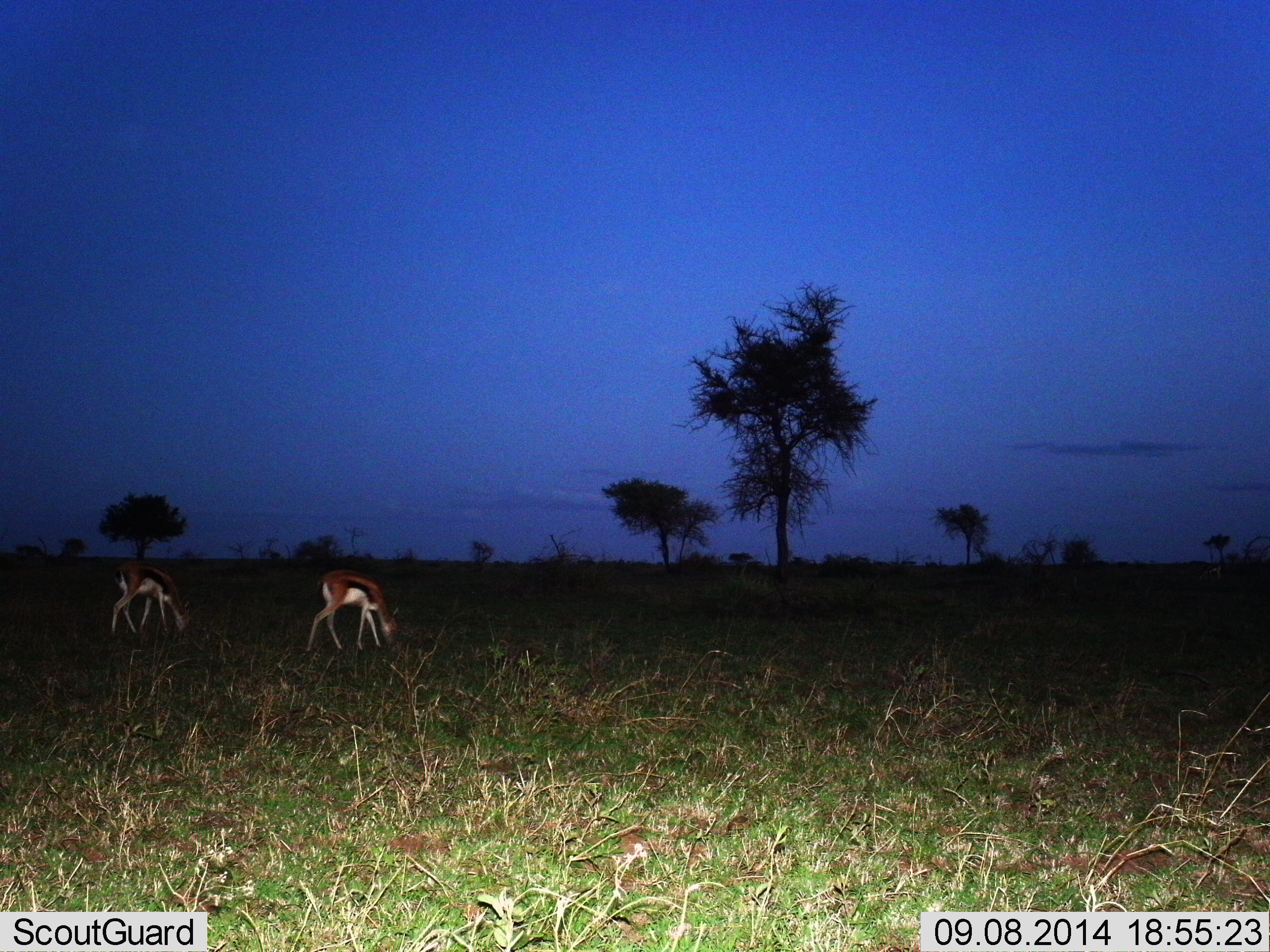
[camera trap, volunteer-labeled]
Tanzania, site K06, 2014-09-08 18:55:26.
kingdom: Animalia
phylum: Chordata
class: Mammalia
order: Artiodactyla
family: Bovidae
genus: Eudorcas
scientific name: Eudorcas thomsonii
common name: thomson's gazelle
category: gazellethomsons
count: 2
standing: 10%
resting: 0%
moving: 10%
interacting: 0%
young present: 0%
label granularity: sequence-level